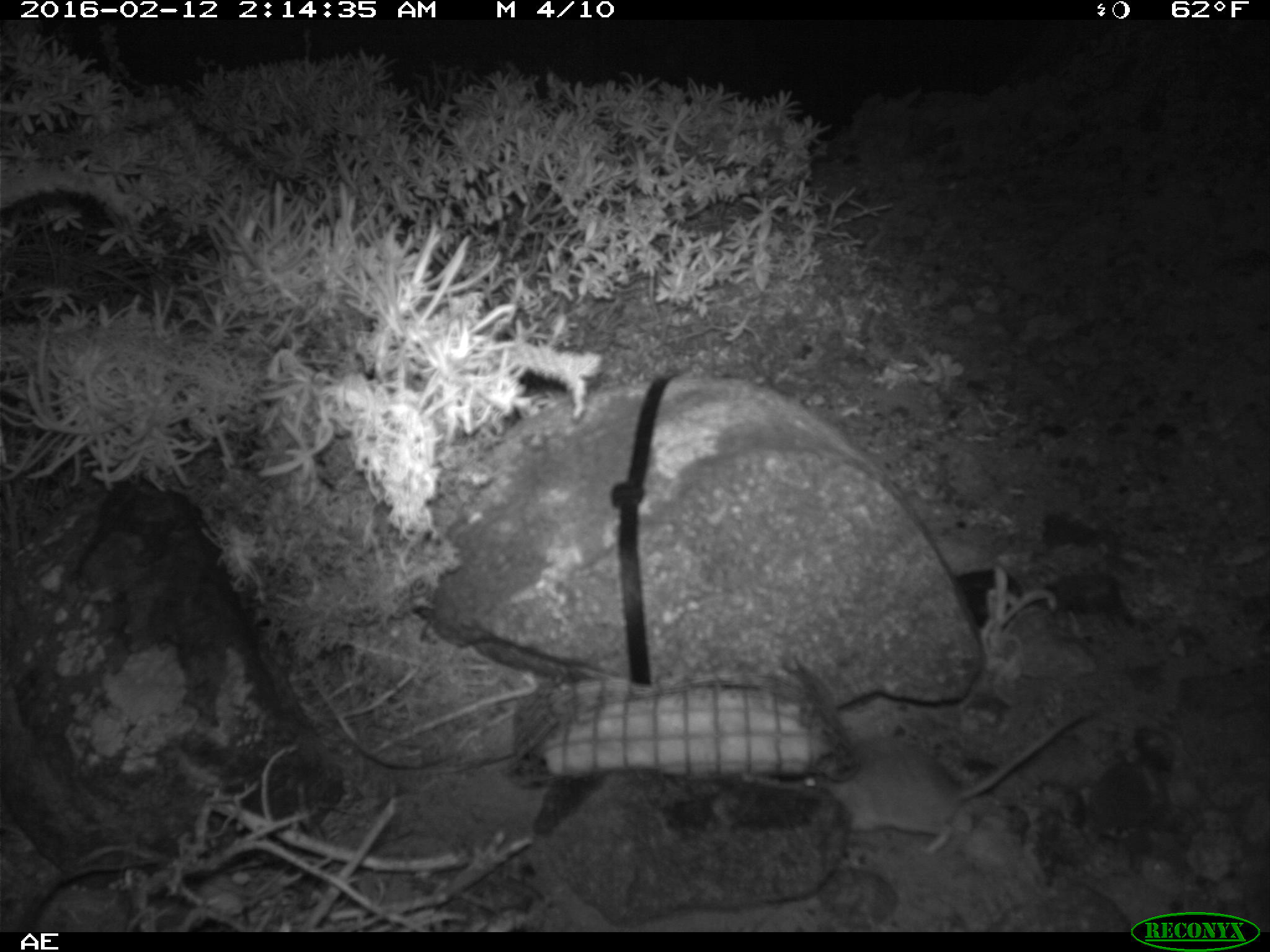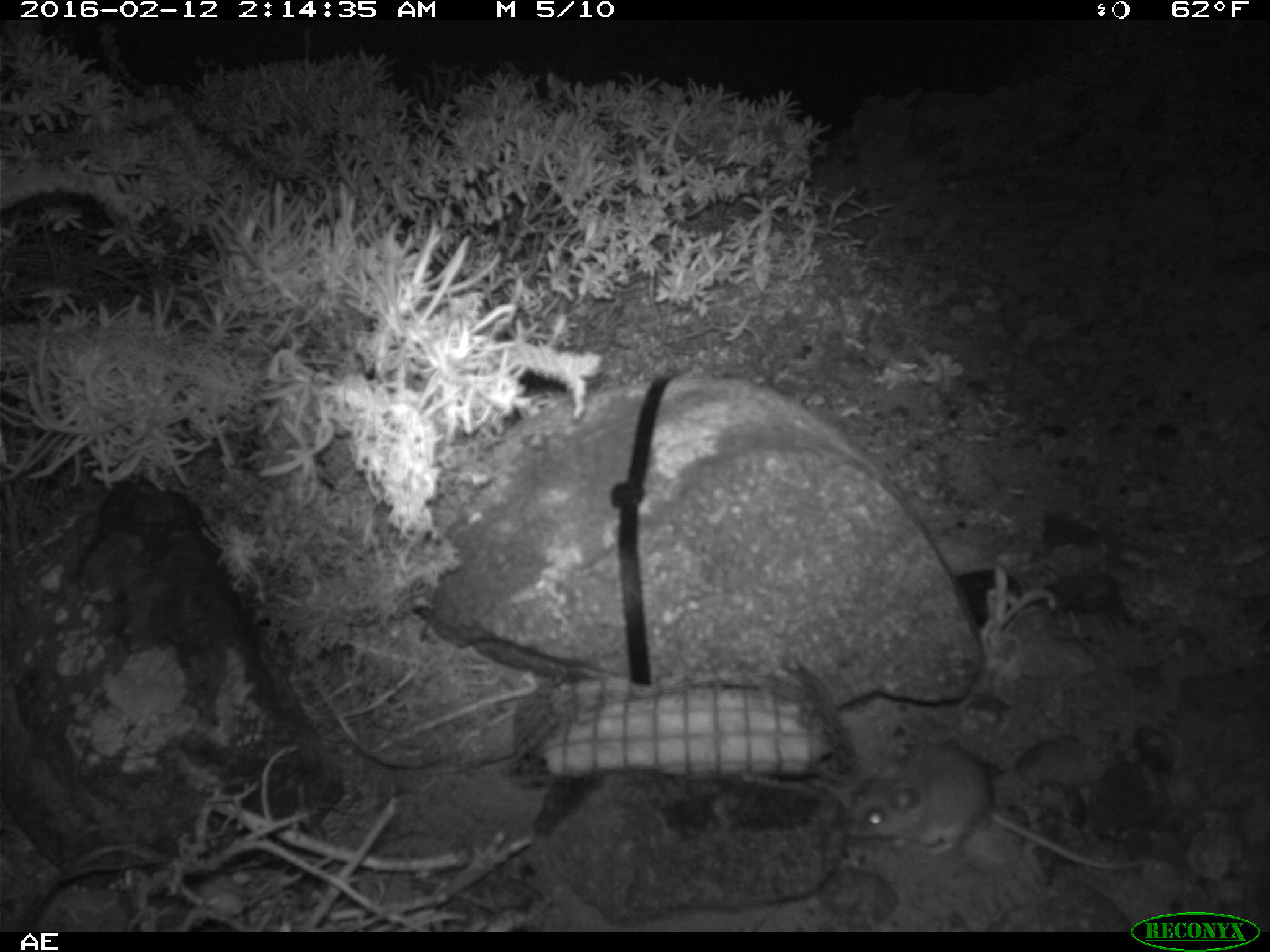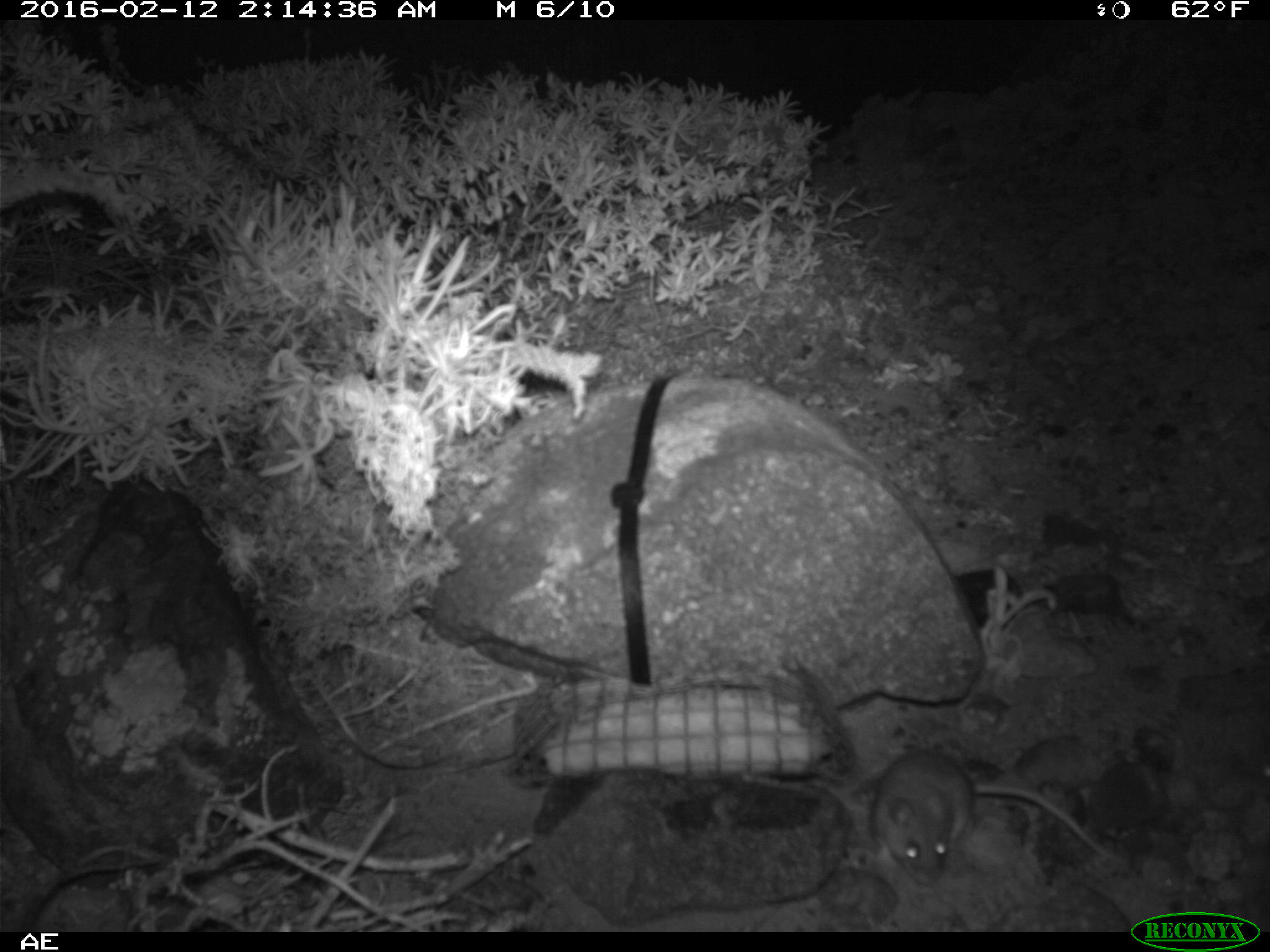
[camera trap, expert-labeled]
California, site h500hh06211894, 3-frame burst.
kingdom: Animalia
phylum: Chordata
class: Mammalia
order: Rodentia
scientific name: Rodentia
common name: rodent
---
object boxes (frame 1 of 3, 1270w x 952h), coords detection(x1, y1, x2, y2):
rodent: detection(789, 707, 1099, 853)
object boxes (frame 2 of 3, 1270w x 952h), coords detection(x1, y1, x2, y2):
rodent: detection(845, 734, 1144, 872)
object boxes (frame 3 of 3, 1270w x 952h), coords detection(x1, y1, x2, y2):
rodent: detection(871, 748, 1116, 884)